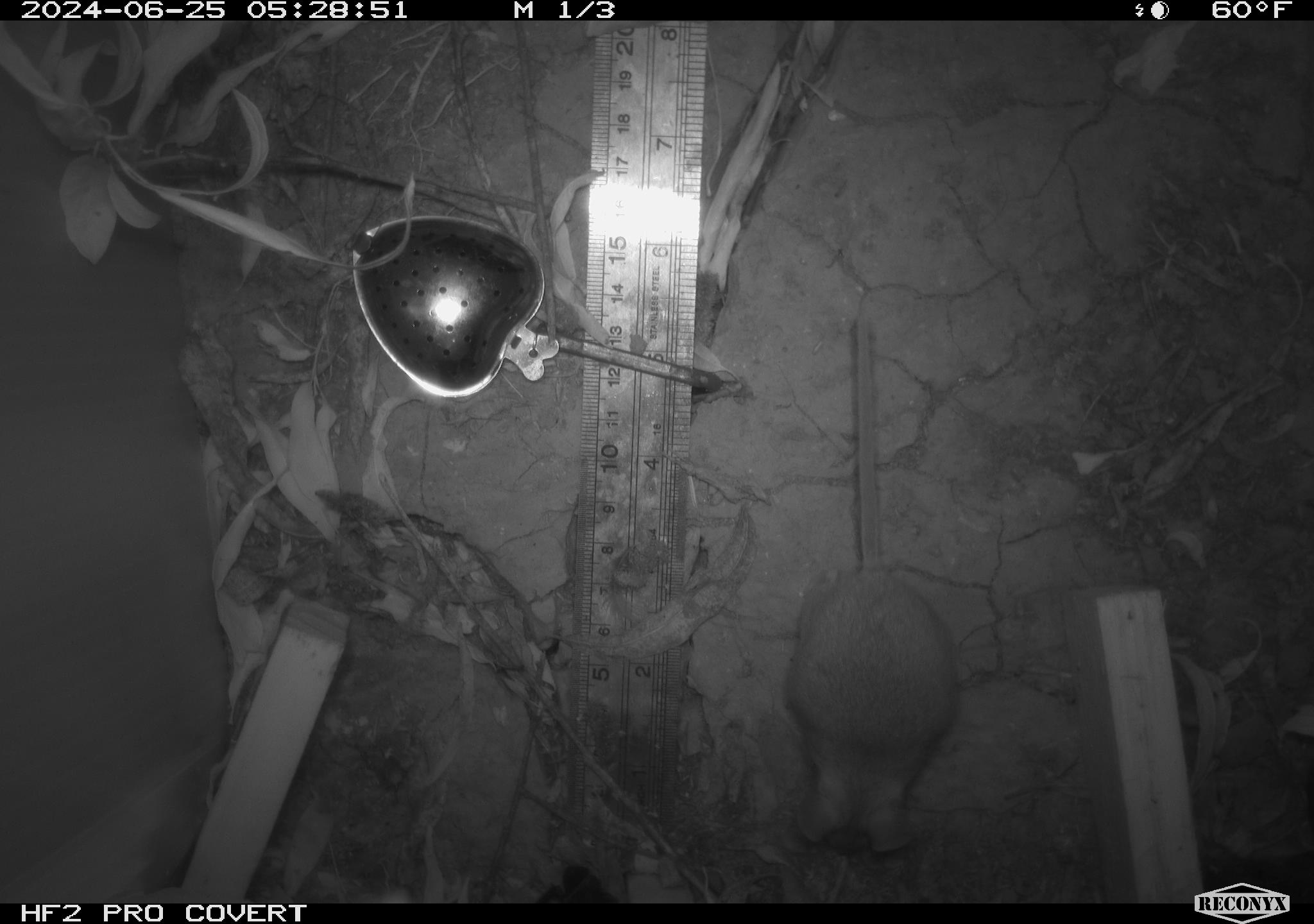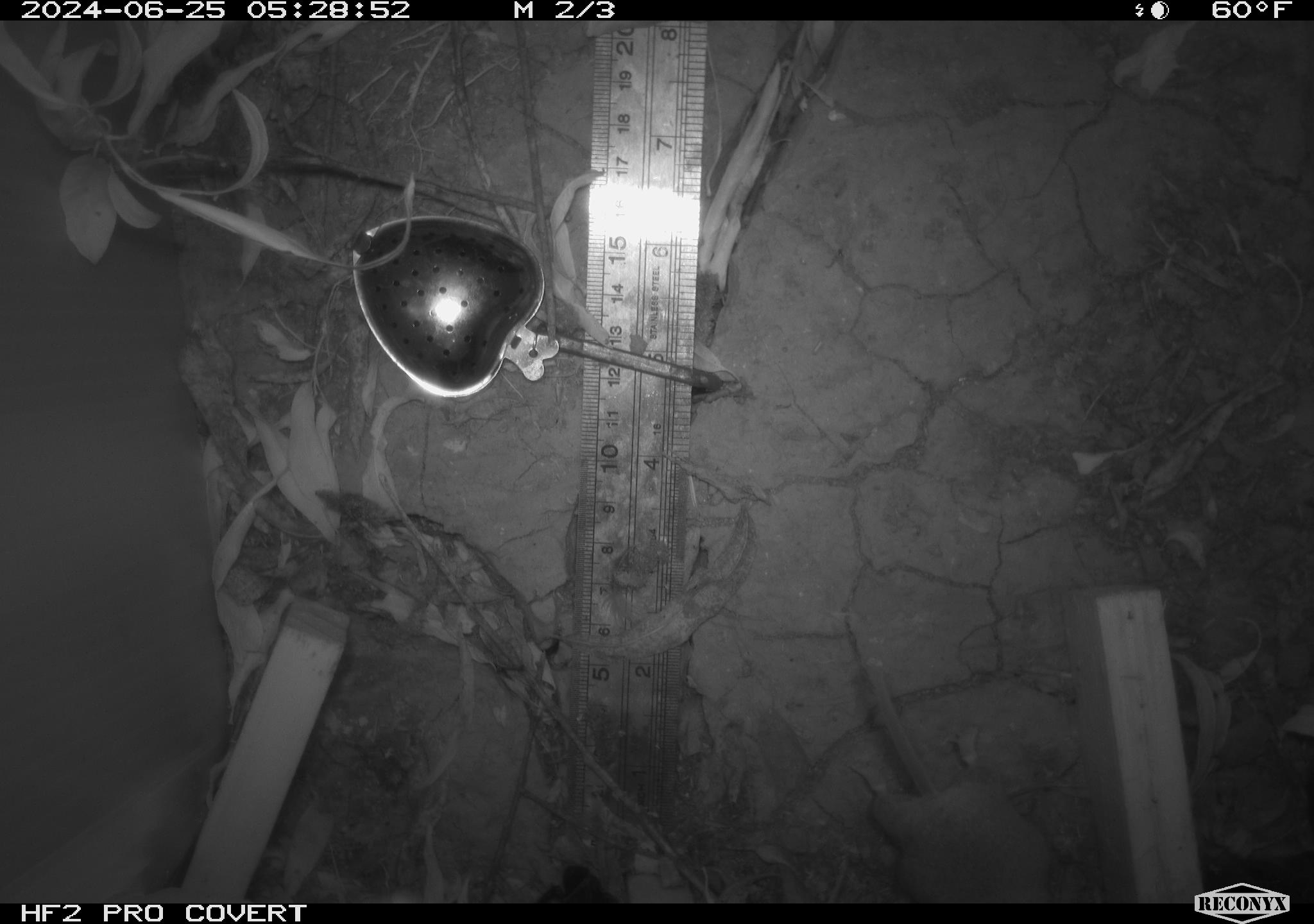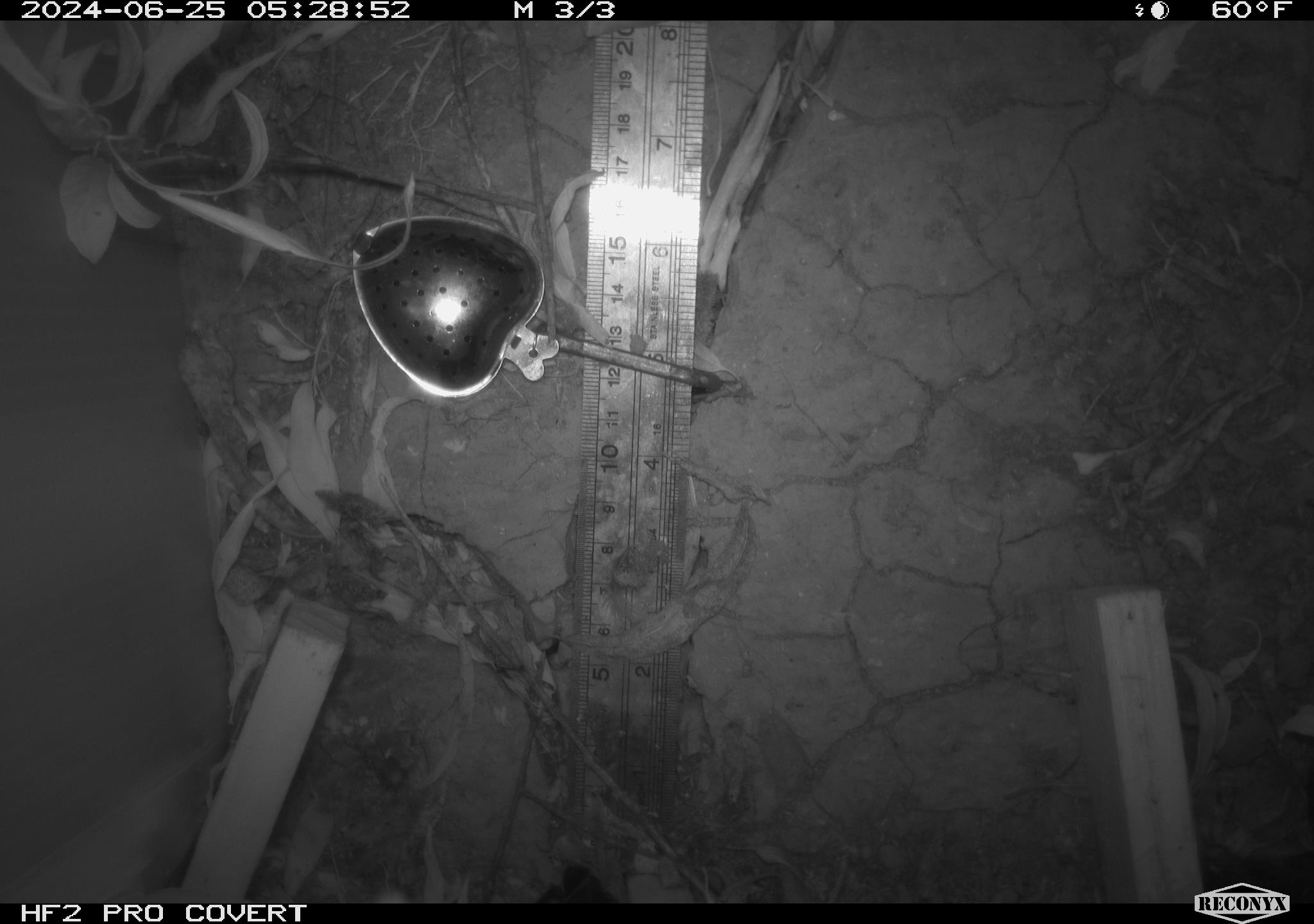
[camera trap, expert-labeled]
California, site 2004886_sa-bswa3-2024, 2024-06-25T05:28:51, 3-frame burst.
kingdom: Animalia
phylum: Chordata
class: Mammalia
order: Rodentia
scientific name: Rodentia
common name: mouse species